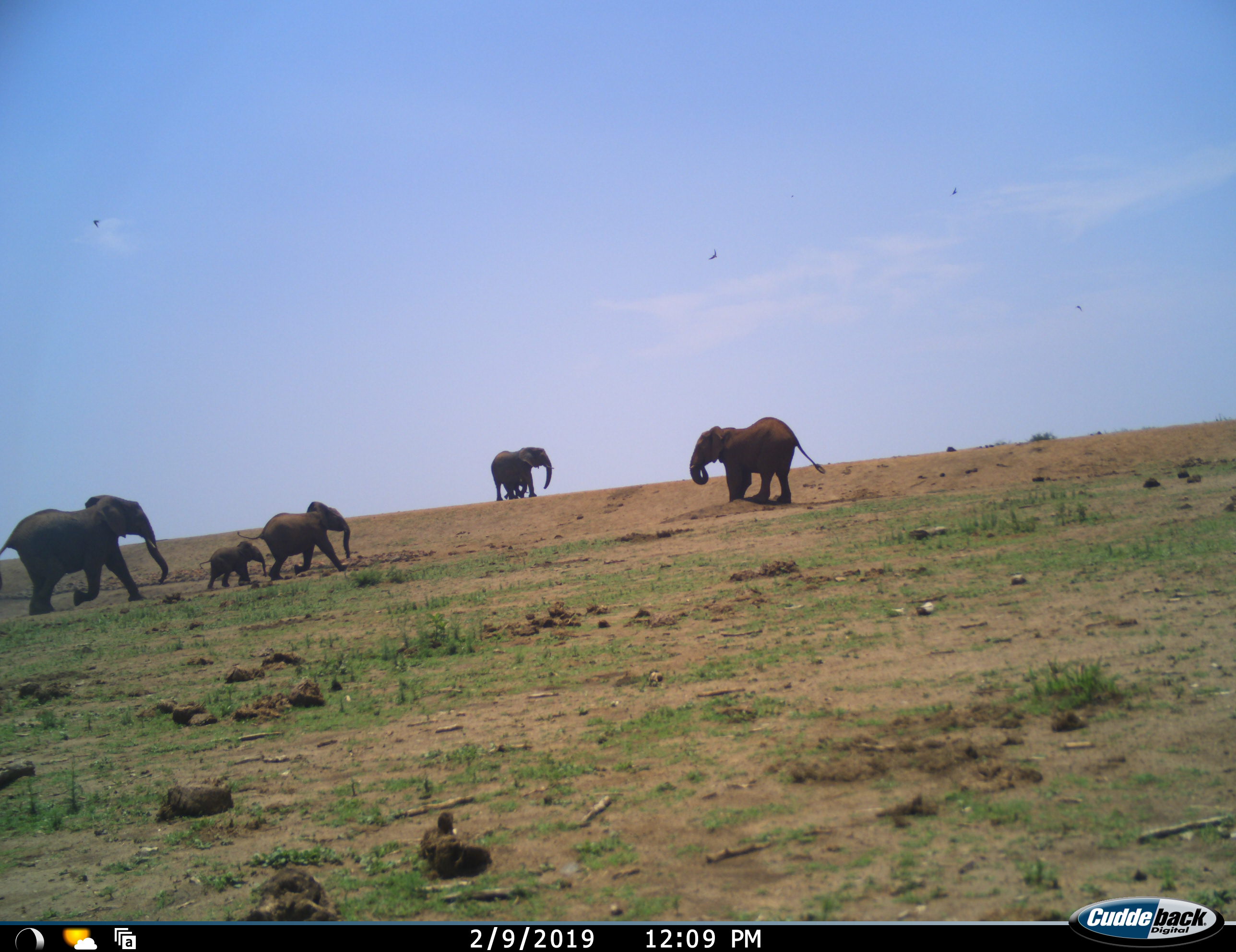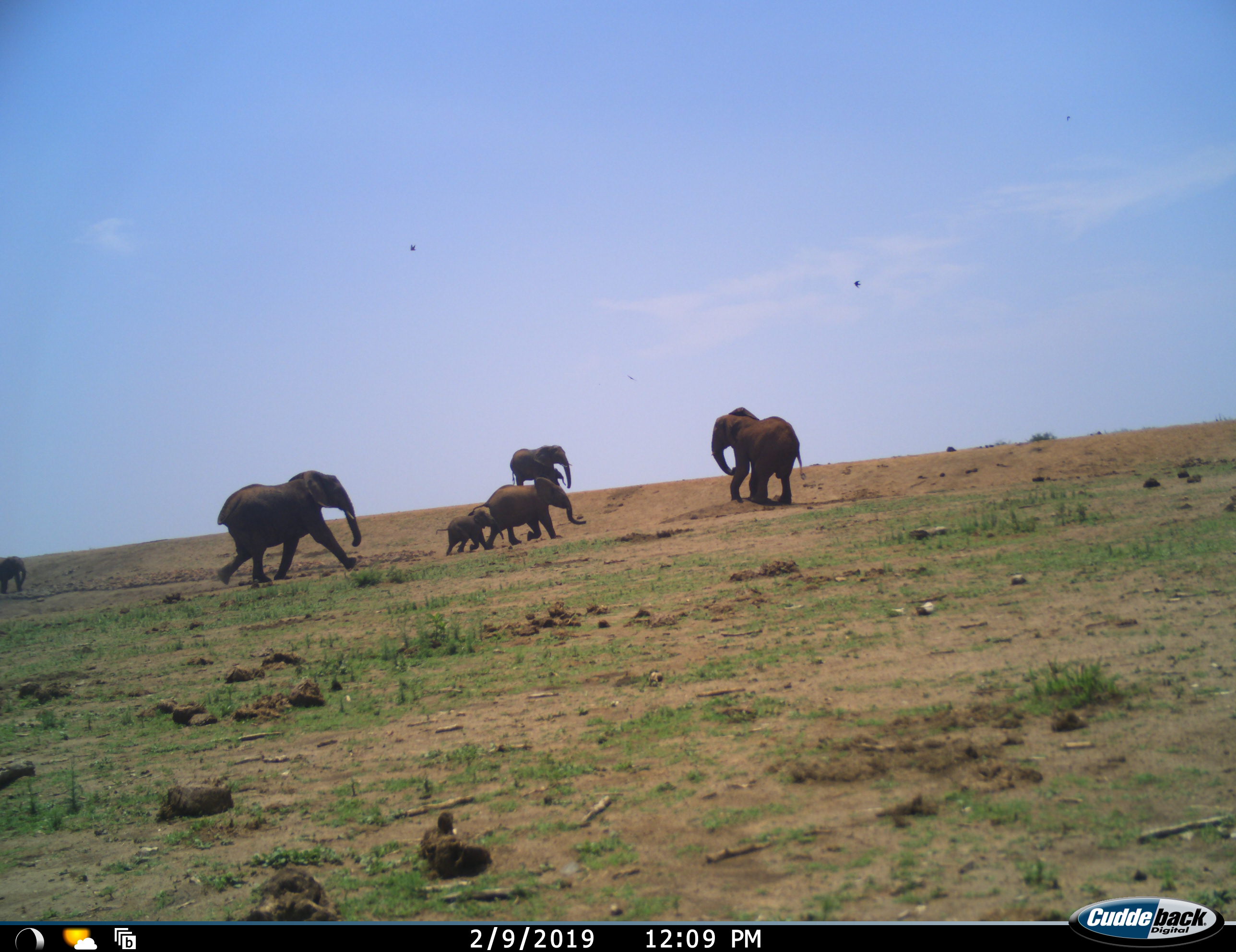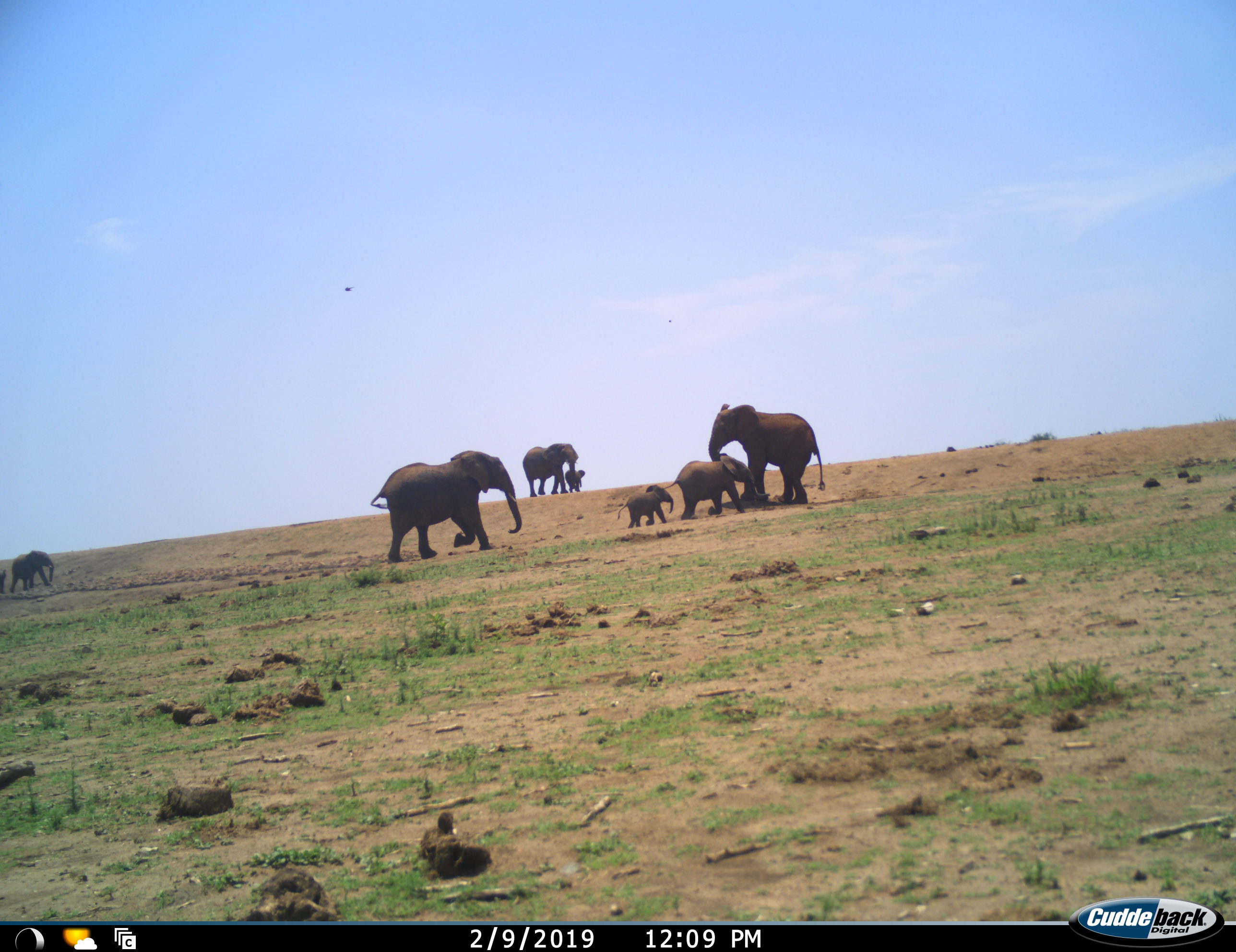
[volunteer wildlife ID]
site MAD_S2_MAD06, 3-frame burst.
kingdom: Animalia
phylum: Chordata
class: Mammalia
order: Proboscidea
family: Elephantidae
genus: Loxodonta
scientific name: Loxodonta africana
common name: african bush elephant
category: elephant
Elephant (african bush elephant) (Loxodonta africana), count 7. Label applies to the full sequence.